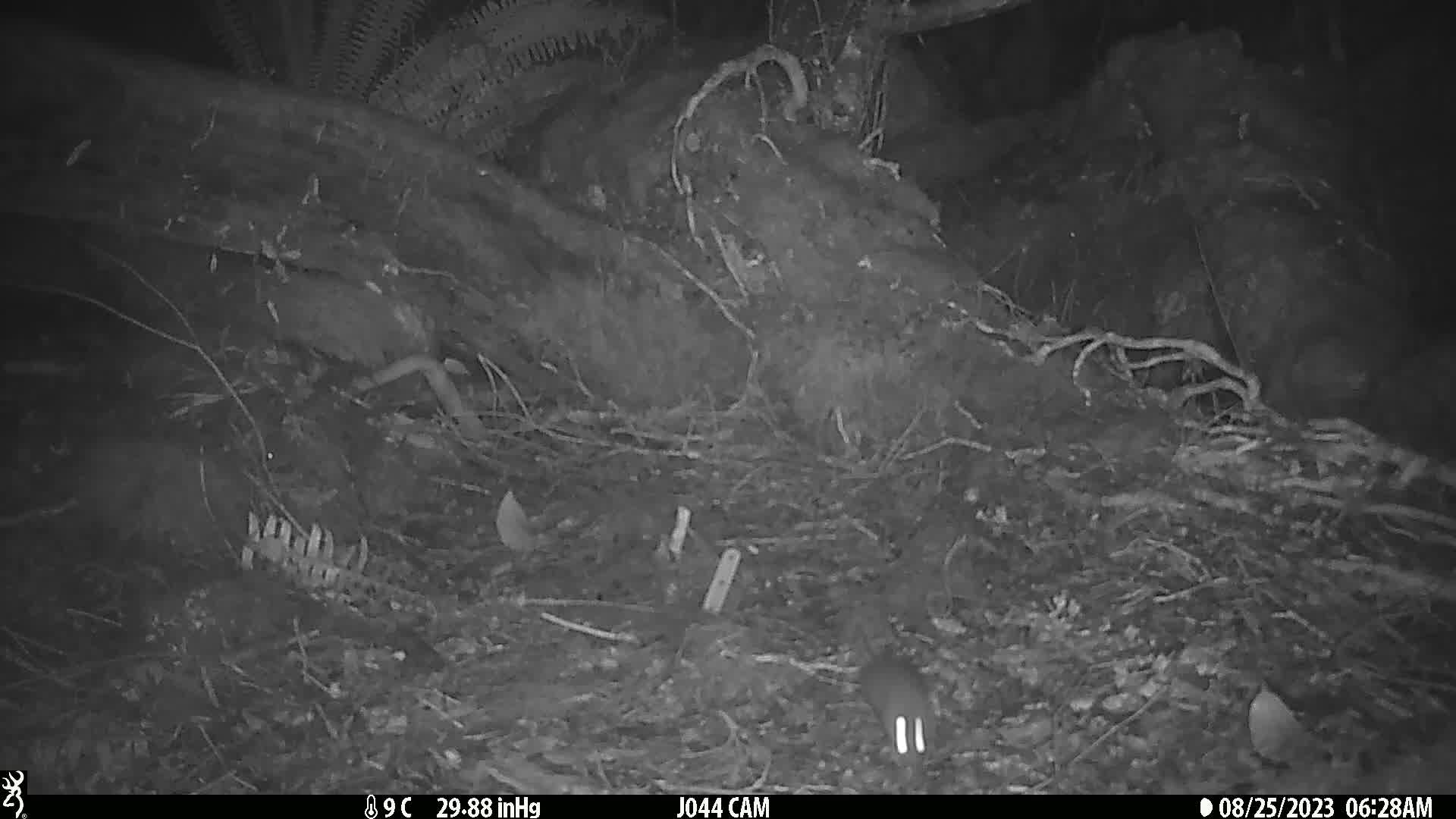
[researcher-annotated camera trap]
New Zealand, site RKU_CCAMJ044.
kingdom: Animalia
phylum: Chordata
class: Mammalia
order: Rodentia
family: Muridae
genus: Rattus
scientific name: Rattus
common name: rat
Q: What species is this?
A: Rat (Rattus).